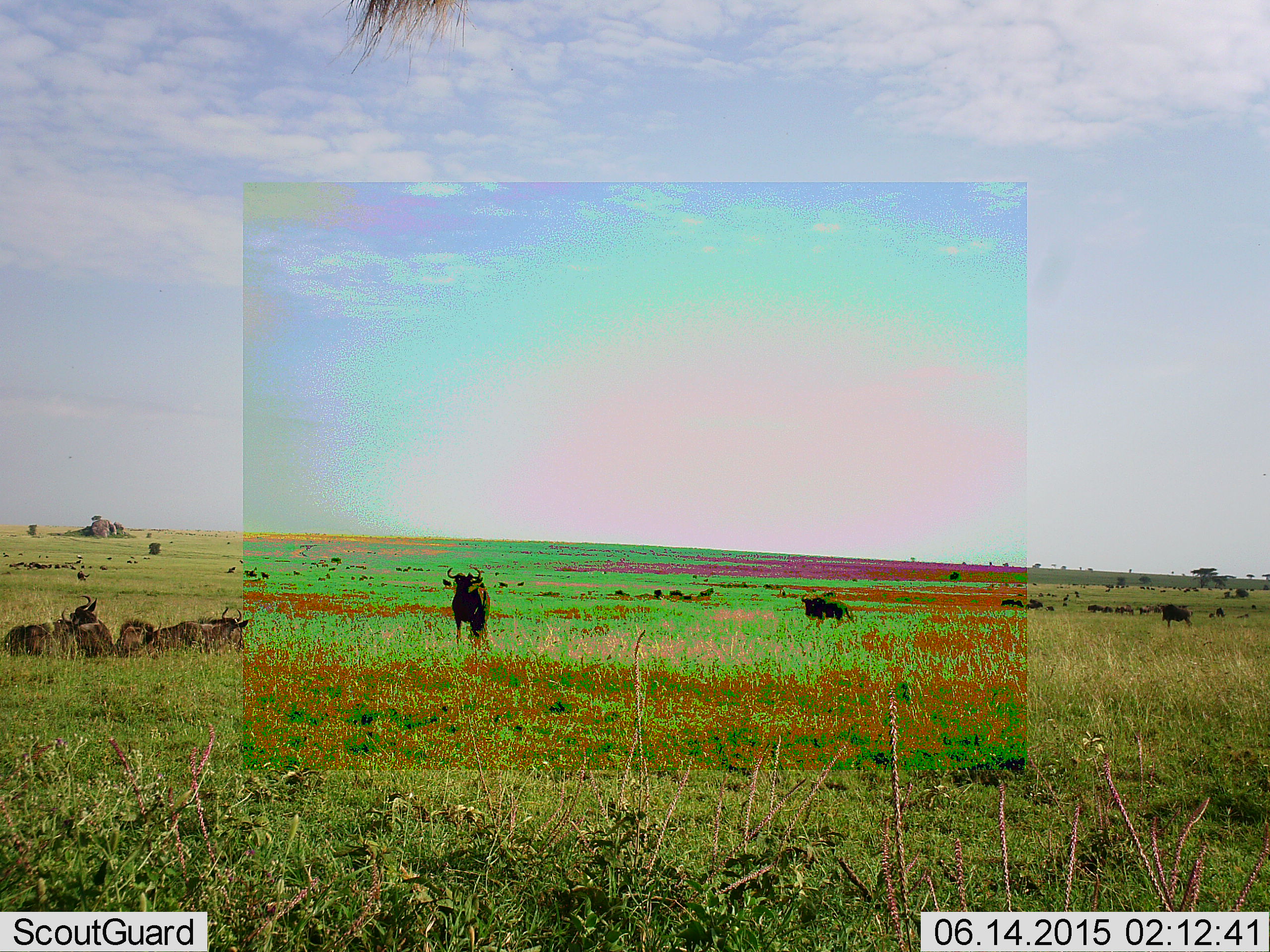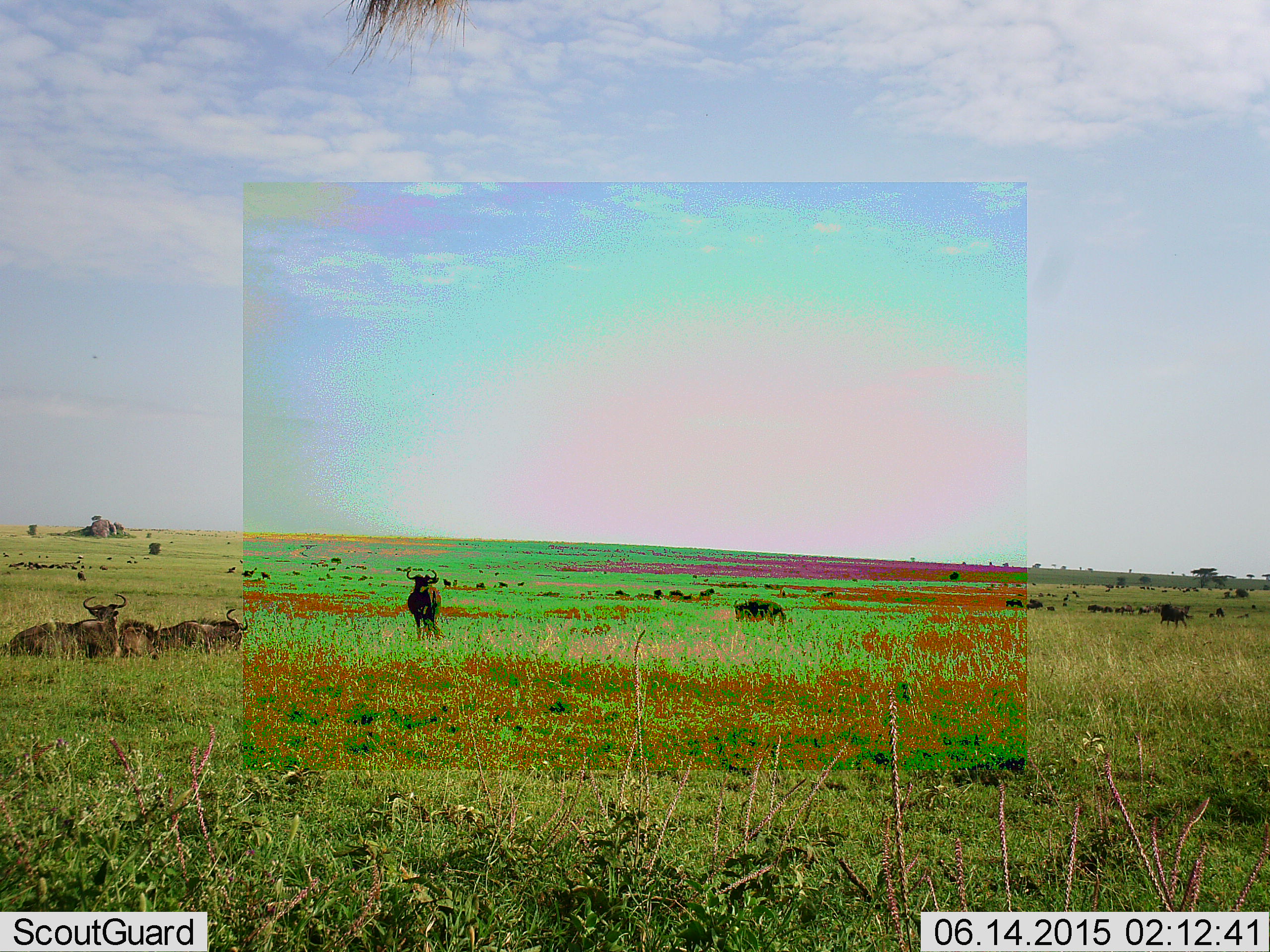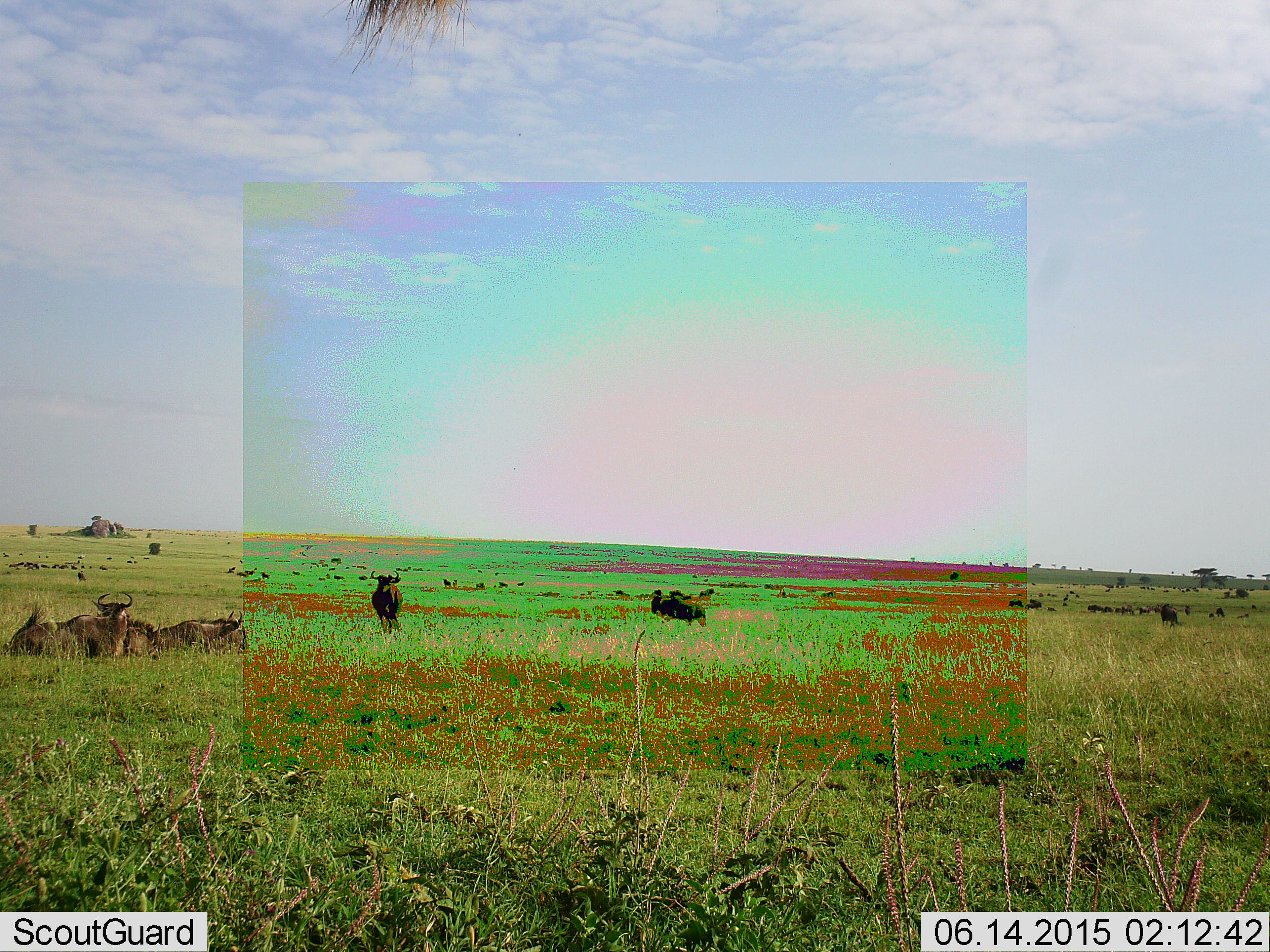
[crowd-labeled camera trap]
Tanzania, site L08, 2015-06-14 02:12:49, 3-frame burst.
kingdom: Animalia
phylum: Chordata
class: Mammalia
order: Artiodactyla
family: Bovidae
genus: Connochaetes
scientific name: Connochaetes taurinus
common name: blue wildebeest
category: wildebeest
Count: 11-50.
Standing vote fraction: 80%.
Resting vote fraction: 100%.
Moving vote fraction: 50%.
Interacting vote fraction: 0%.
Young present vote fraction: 0%.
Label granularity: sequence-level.